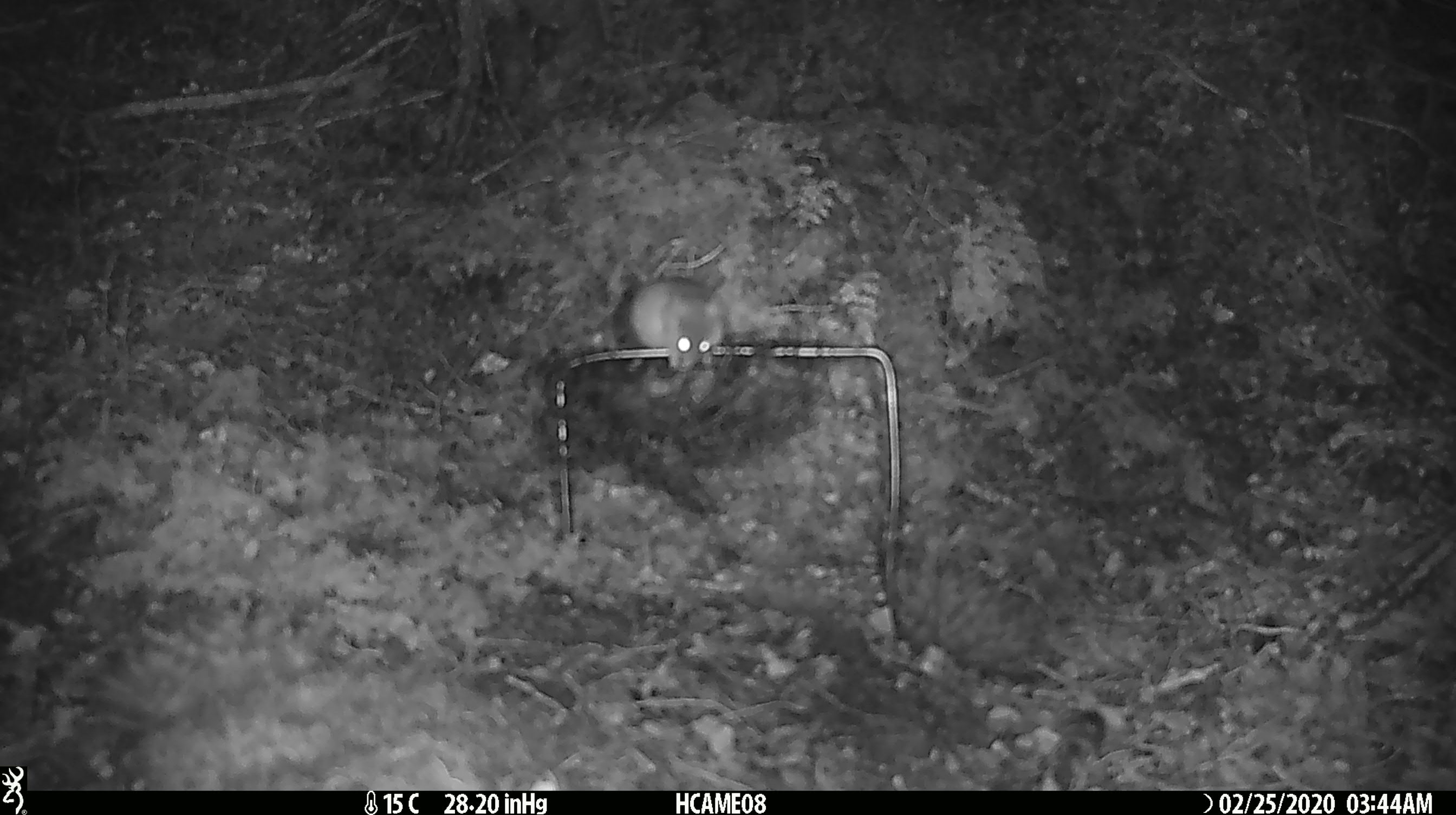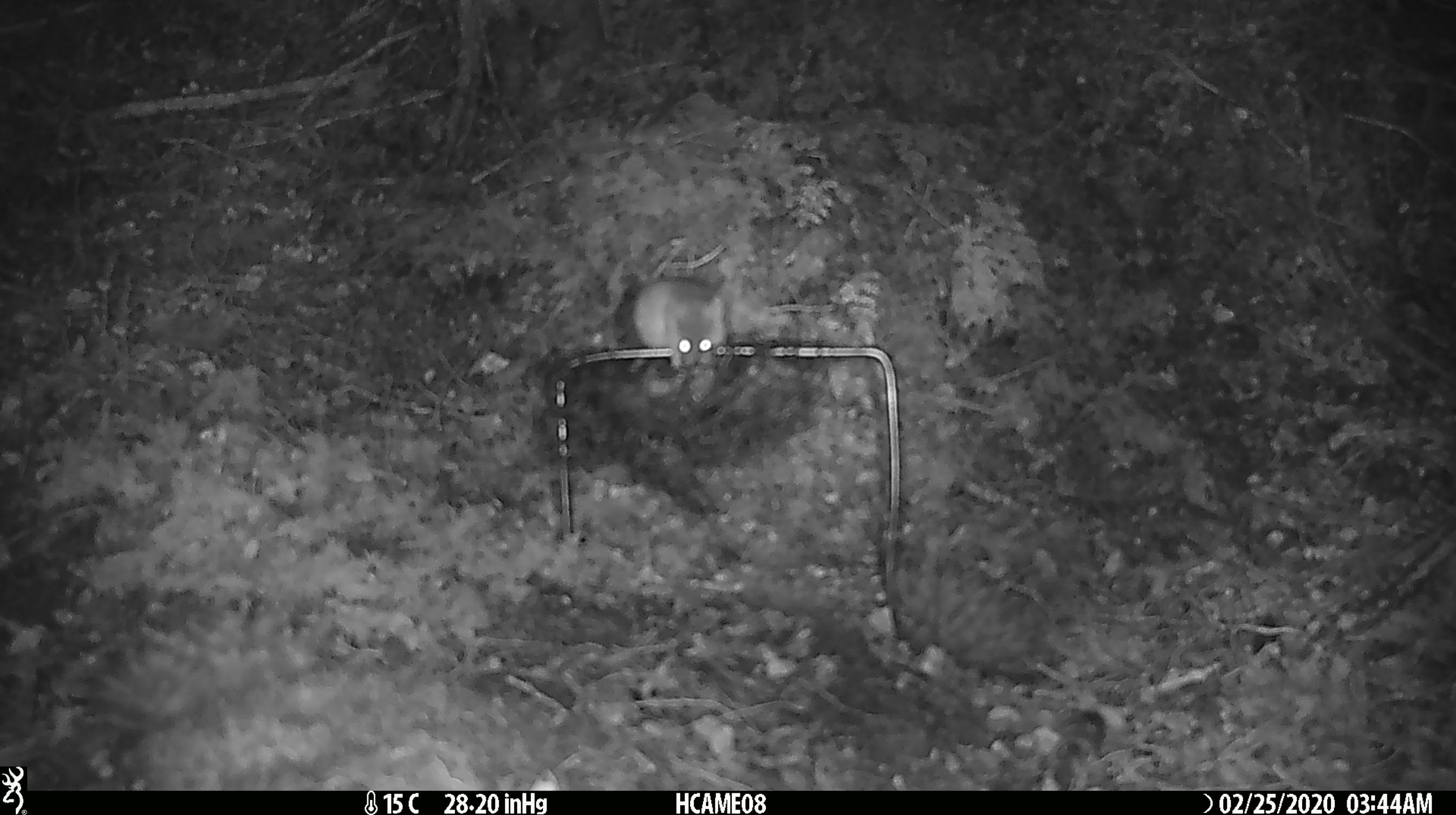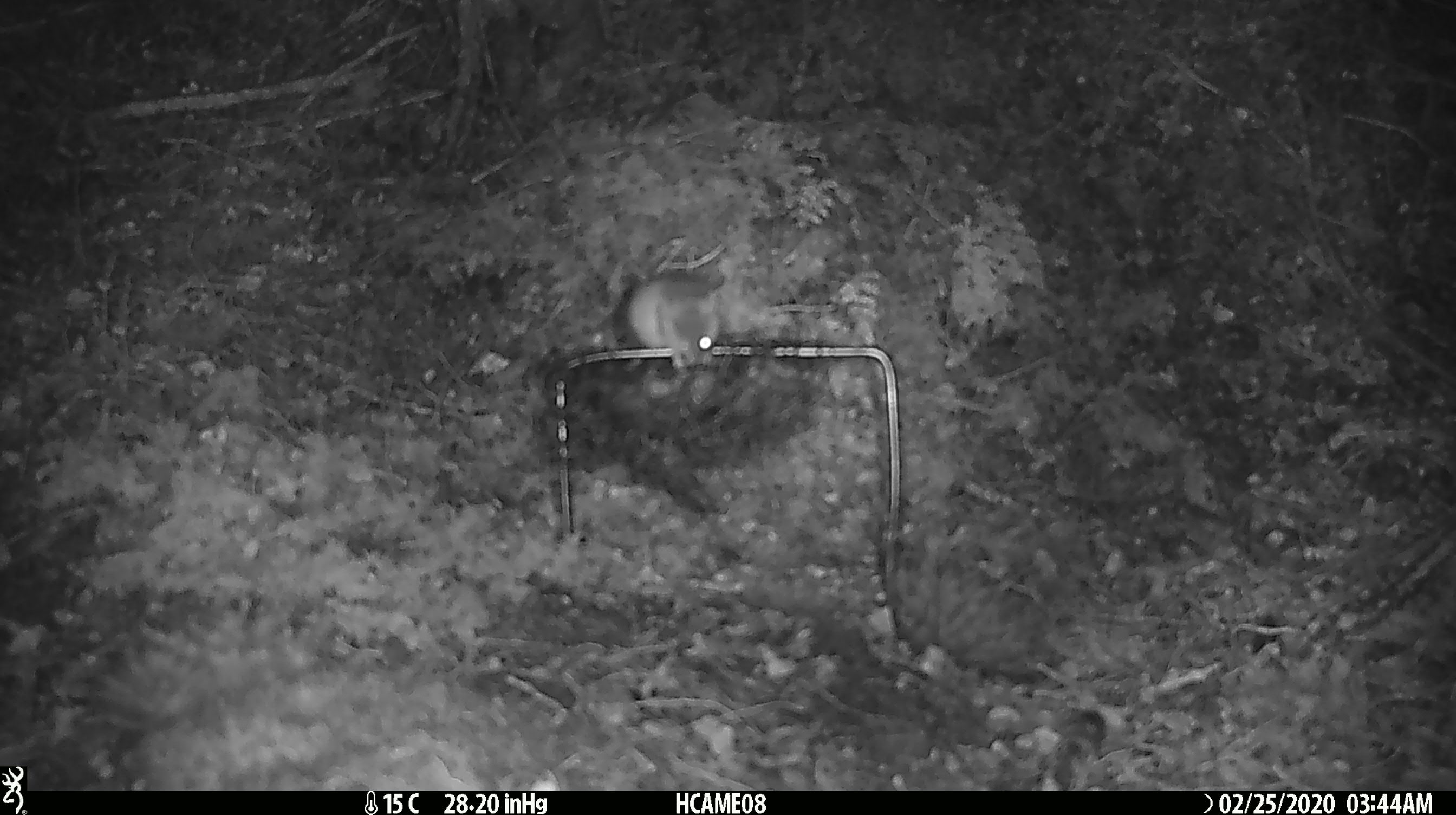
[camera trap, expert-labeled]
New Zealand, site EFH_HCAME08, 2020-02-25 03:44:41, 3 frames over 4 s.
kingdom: Animalia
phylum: Chordata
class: Mammalia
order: Rodentia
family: Muridae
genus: Mus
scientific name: Mus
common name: mouse